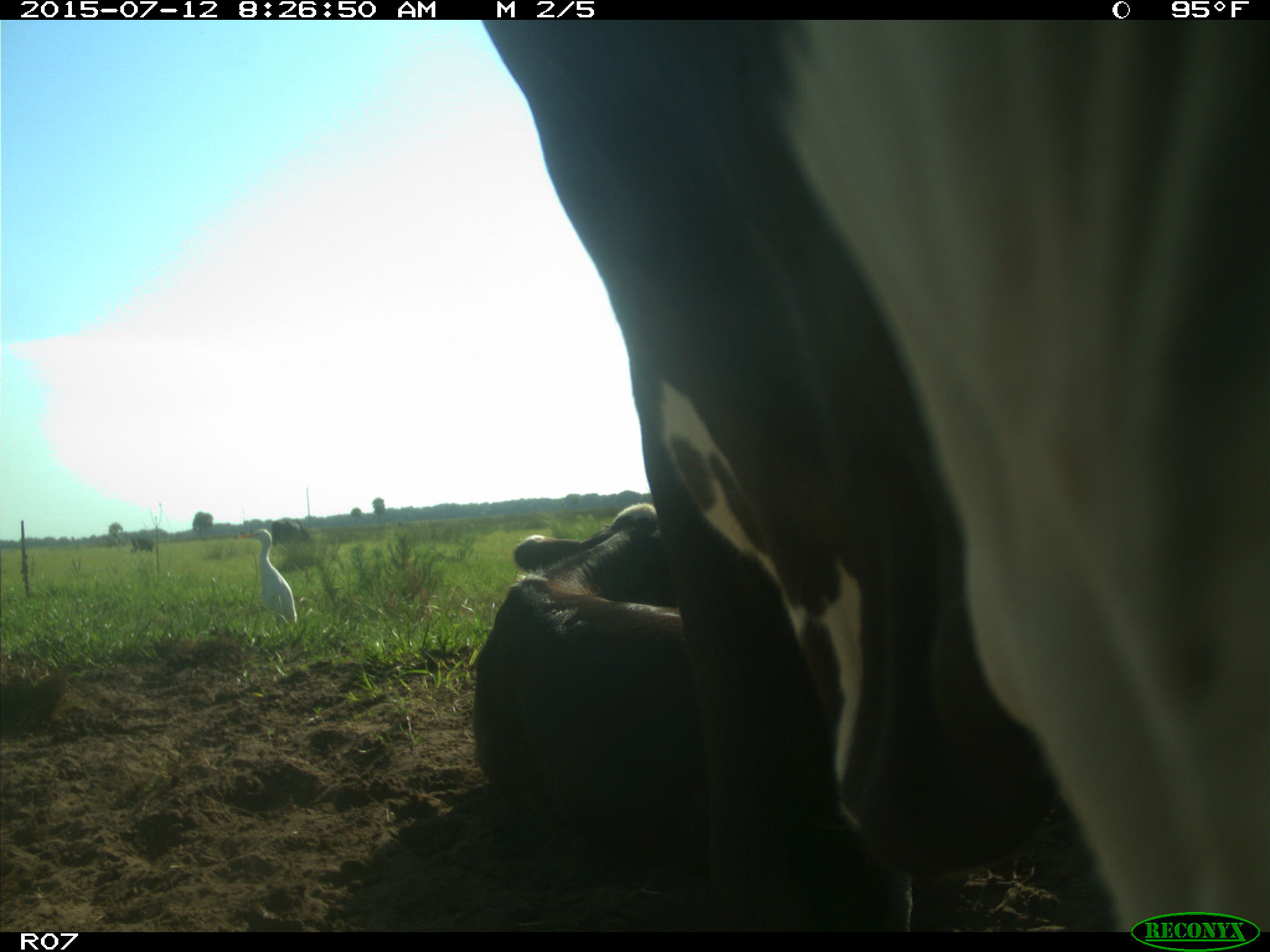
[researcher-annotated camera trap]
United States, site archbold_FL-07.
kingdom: Animalia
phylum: Chordata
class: Mammalia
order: Artiodactyla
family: Bovidae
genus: Bos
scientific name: Bos taurus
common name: domestic cow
Bos taurus (domestic cow).